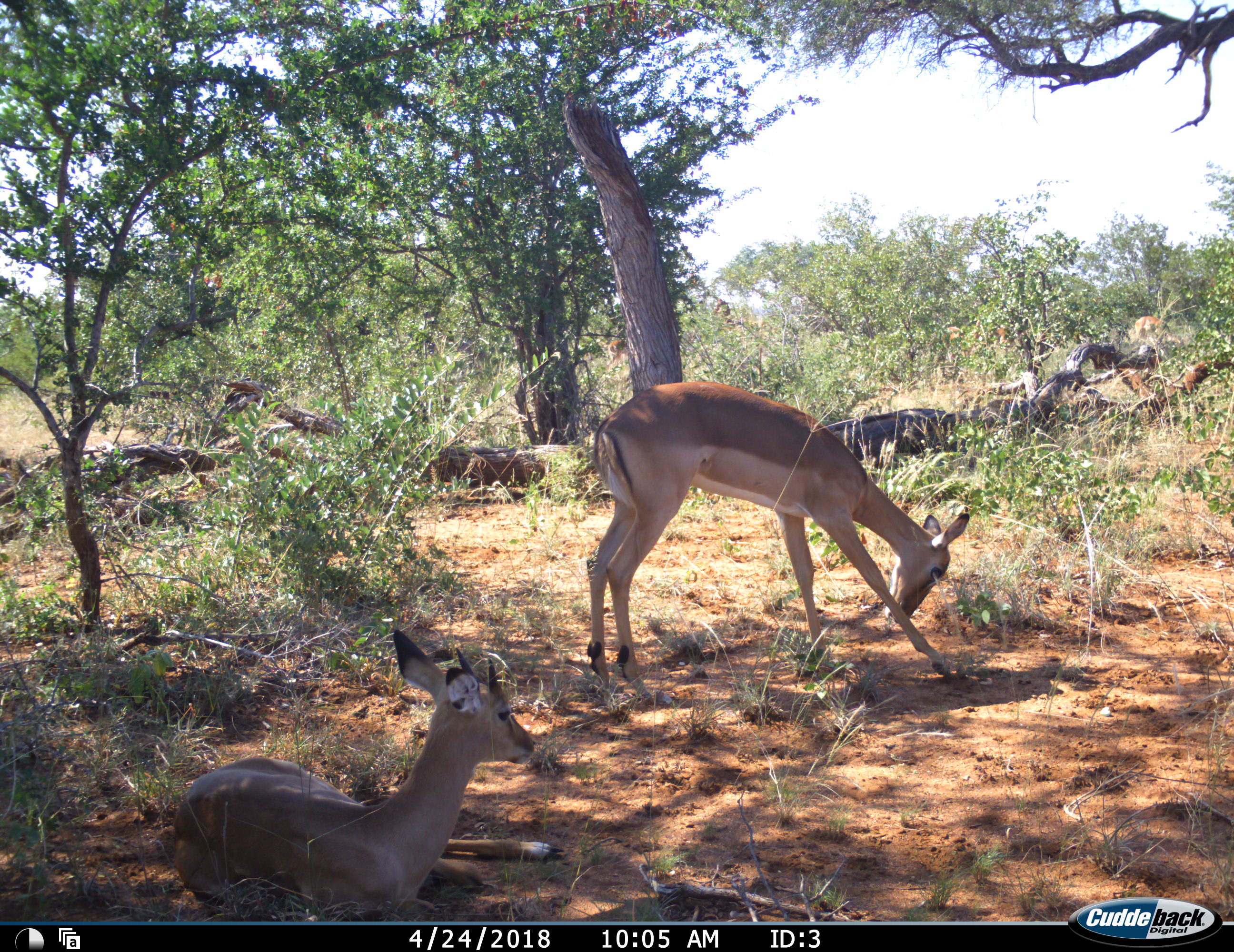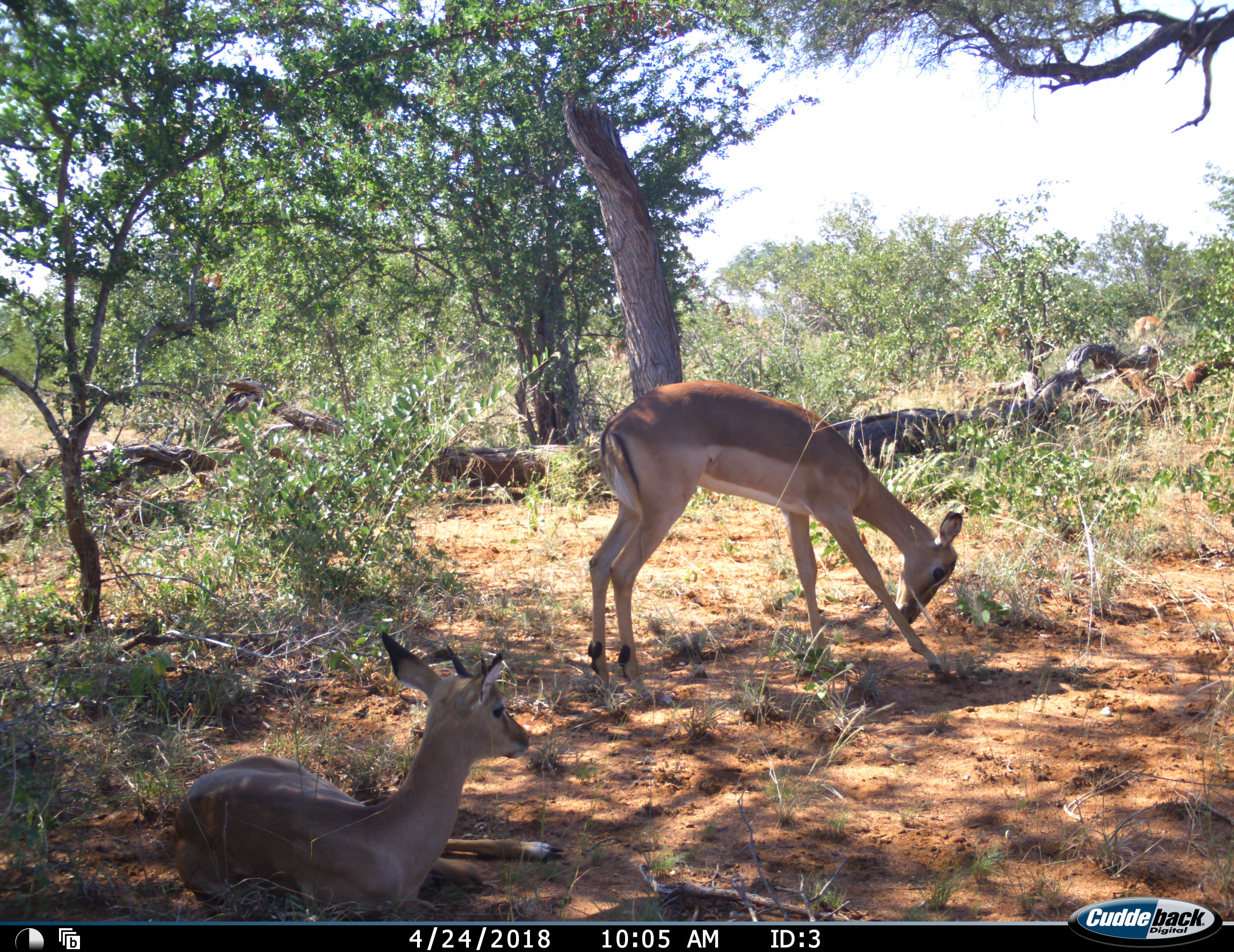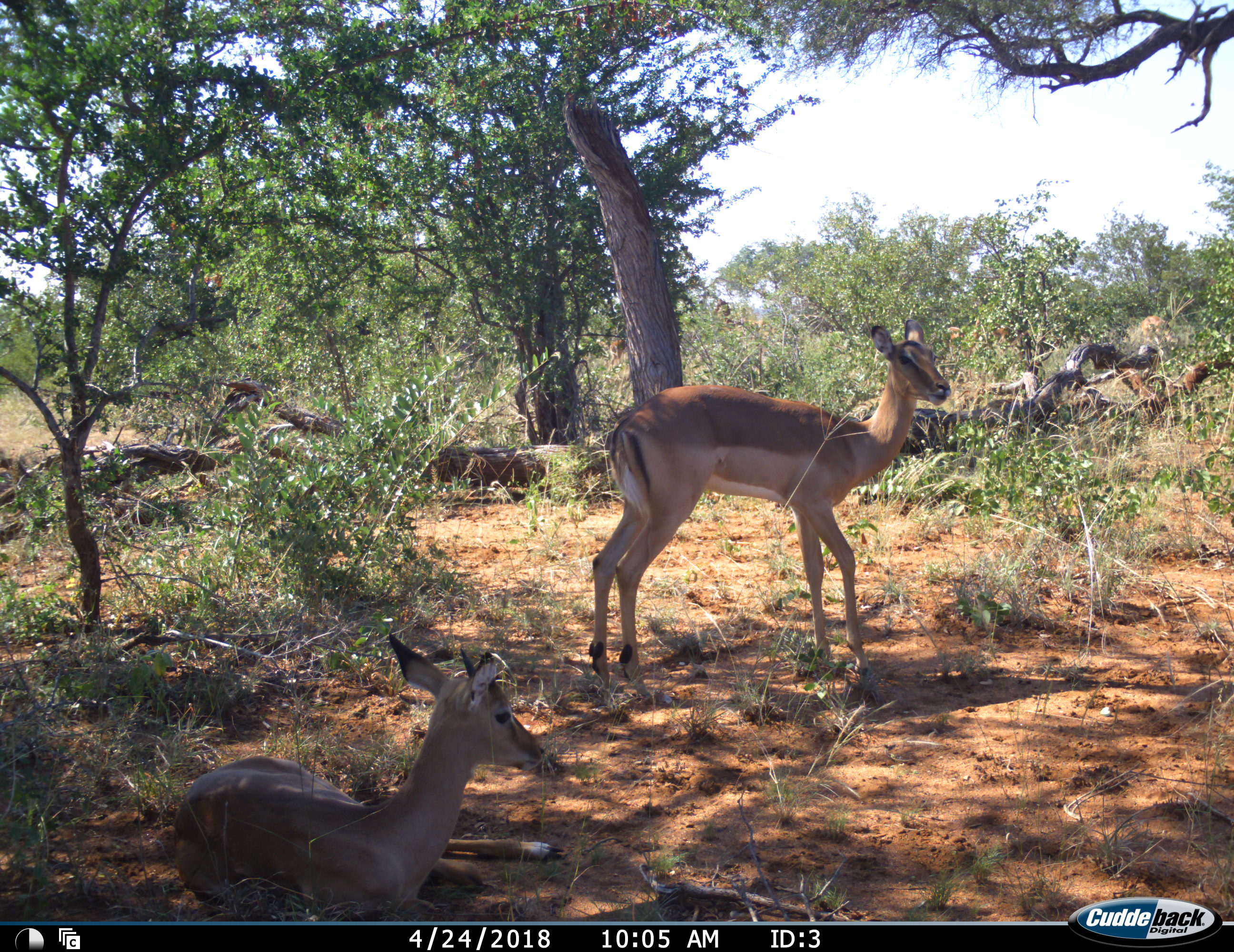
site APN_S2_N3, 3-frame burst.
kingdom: Animalia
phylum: Chordata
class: Mammalia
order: Artiodactyla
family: Bovidae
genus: Aepyceros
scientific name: Aepyceros melampus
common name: impala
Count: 2.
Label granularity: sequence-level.